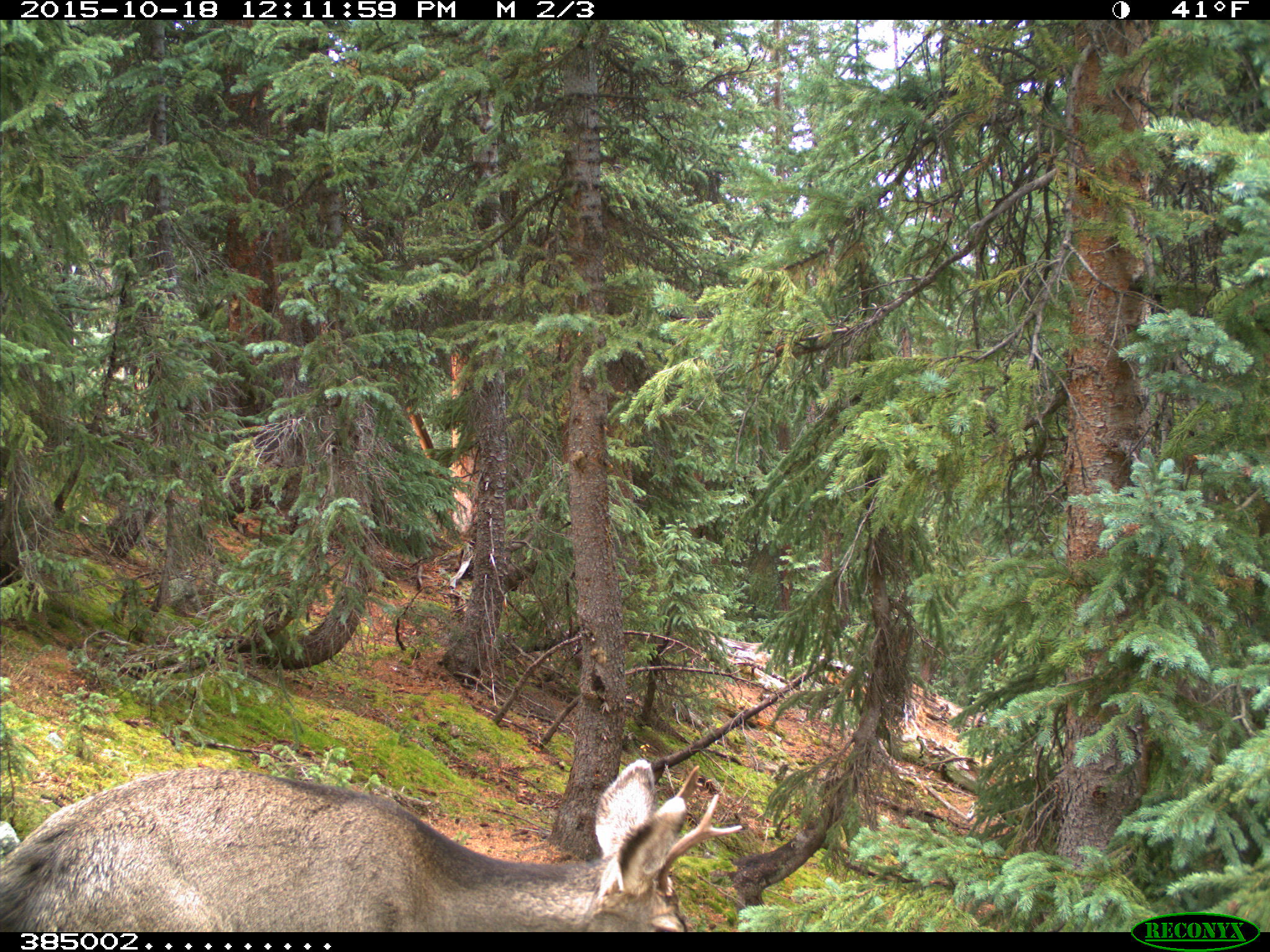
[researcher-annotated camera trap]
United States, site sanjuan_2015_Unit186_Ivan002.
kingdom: Animalia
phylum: Chordata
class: Mammalia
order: Artiodactyla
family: Cervidae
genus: Odocoileus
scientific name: Odocoileus hemionus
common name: mule deer